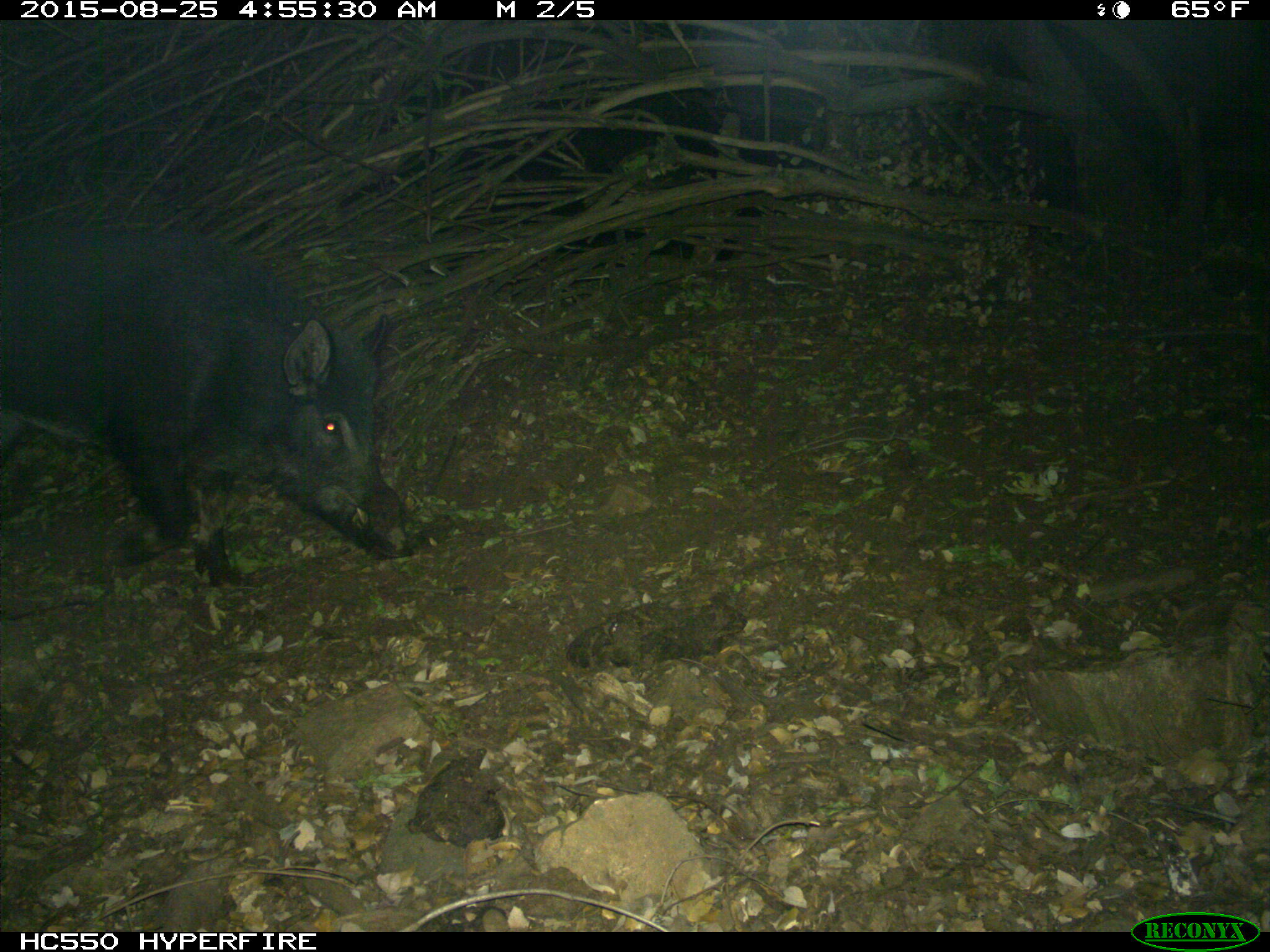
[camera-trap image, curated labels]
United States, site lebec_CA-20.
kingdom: Animalia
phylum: Chordata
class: Mammalia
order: Artiodactyla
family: Suidae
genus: Sus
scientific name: Sus scrofa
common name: wild boar